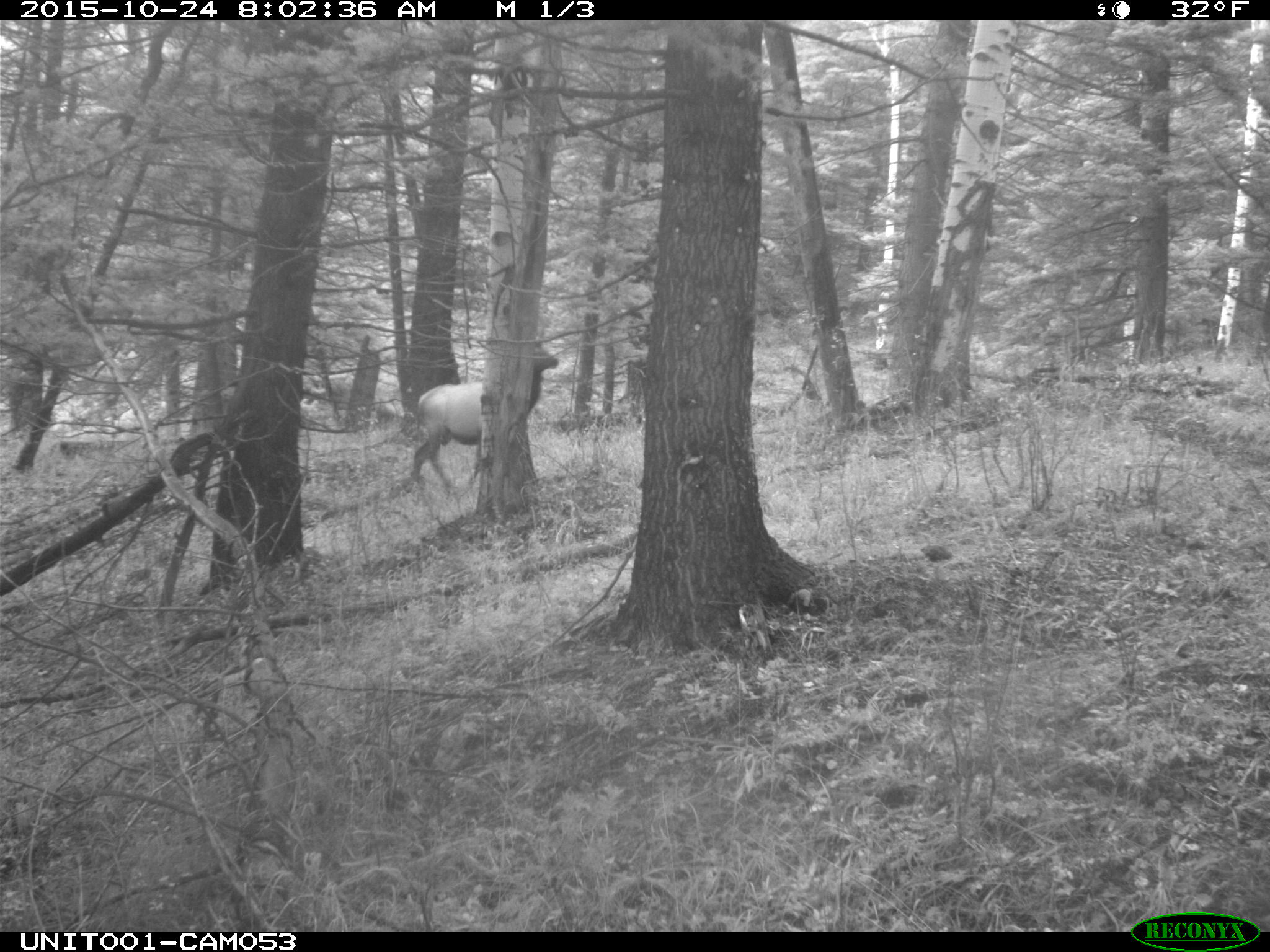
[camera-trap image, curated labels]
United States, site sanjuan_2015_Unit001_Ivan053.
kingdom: Animalia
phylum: Chordata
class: Mammalia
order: Artiodactyla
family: Cervidae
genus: Cervus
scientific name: Cervus elaphus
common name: red deer